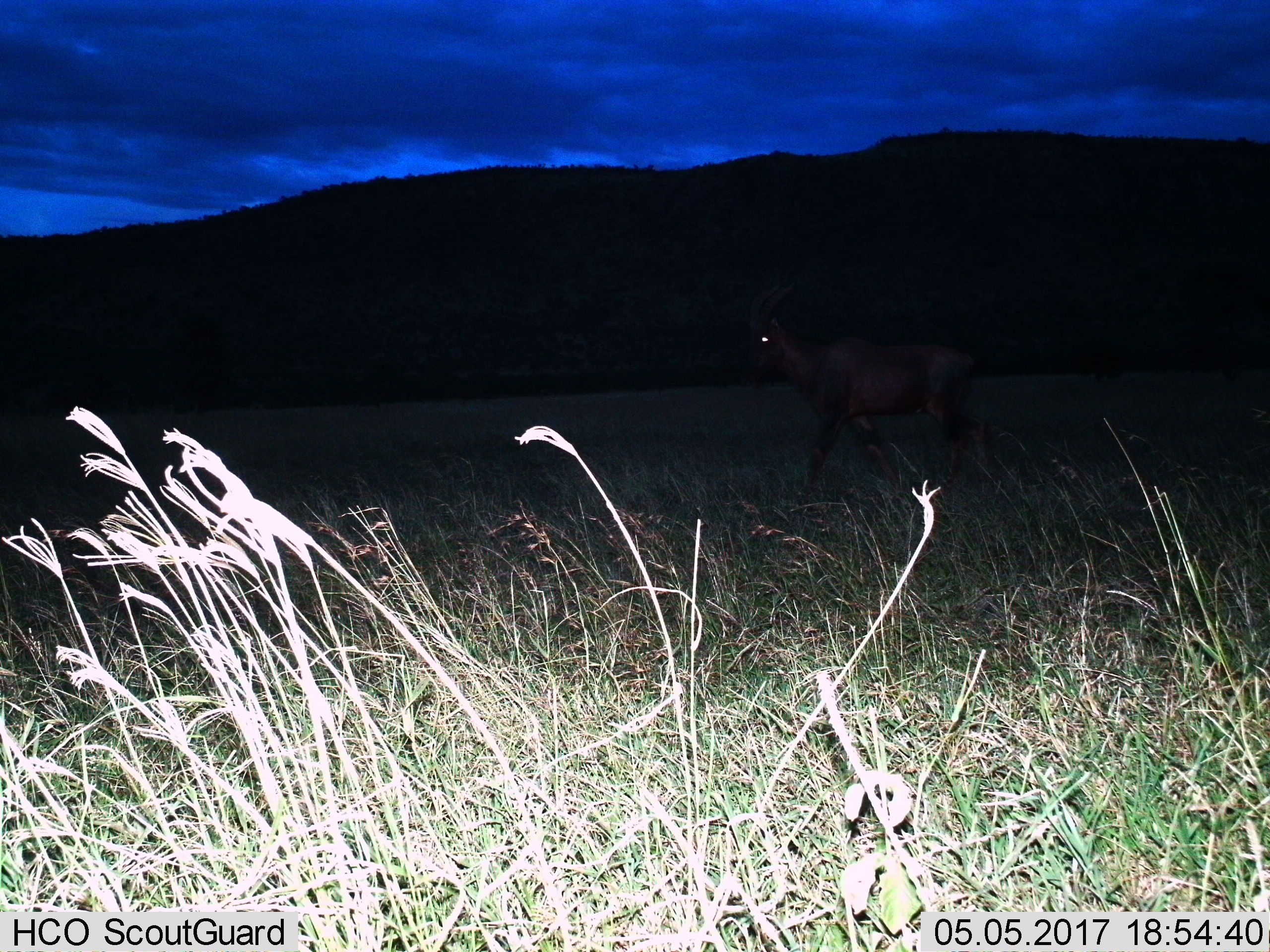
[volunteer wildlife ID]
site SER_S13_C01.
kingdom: Animalia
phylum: Chordata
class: Mammalia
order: Artiodactyla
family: Bovidae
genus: Damaliscus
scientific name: Damaliscus lunatus jimela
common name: topi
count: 1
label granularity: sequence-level